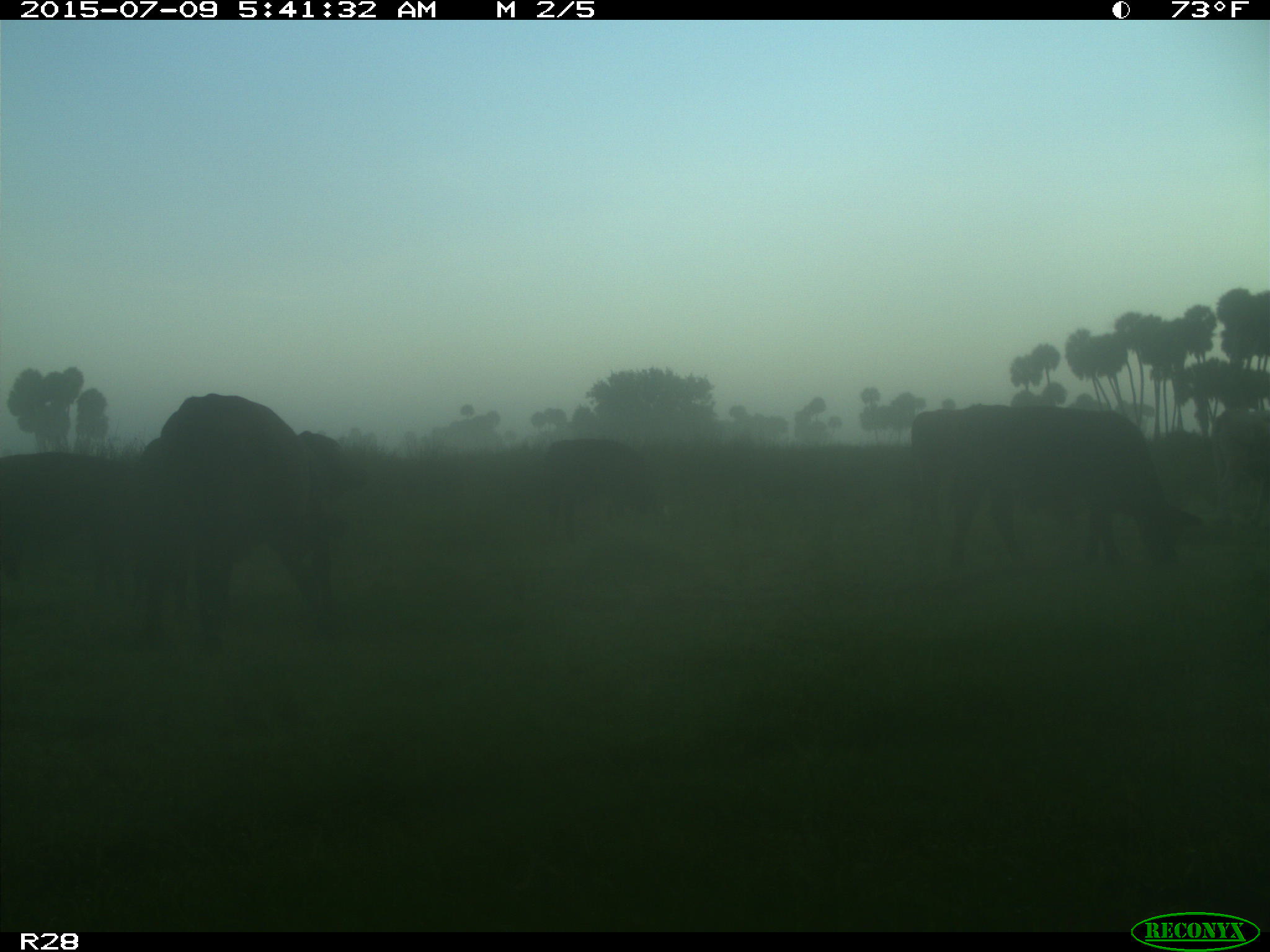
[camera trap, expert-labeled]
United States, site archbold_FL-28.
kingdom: Animalia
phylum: Chordata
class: Mammalia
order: Artiodactyla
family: Bovidae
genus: Bos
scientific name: Bos taurus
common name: domestic cow